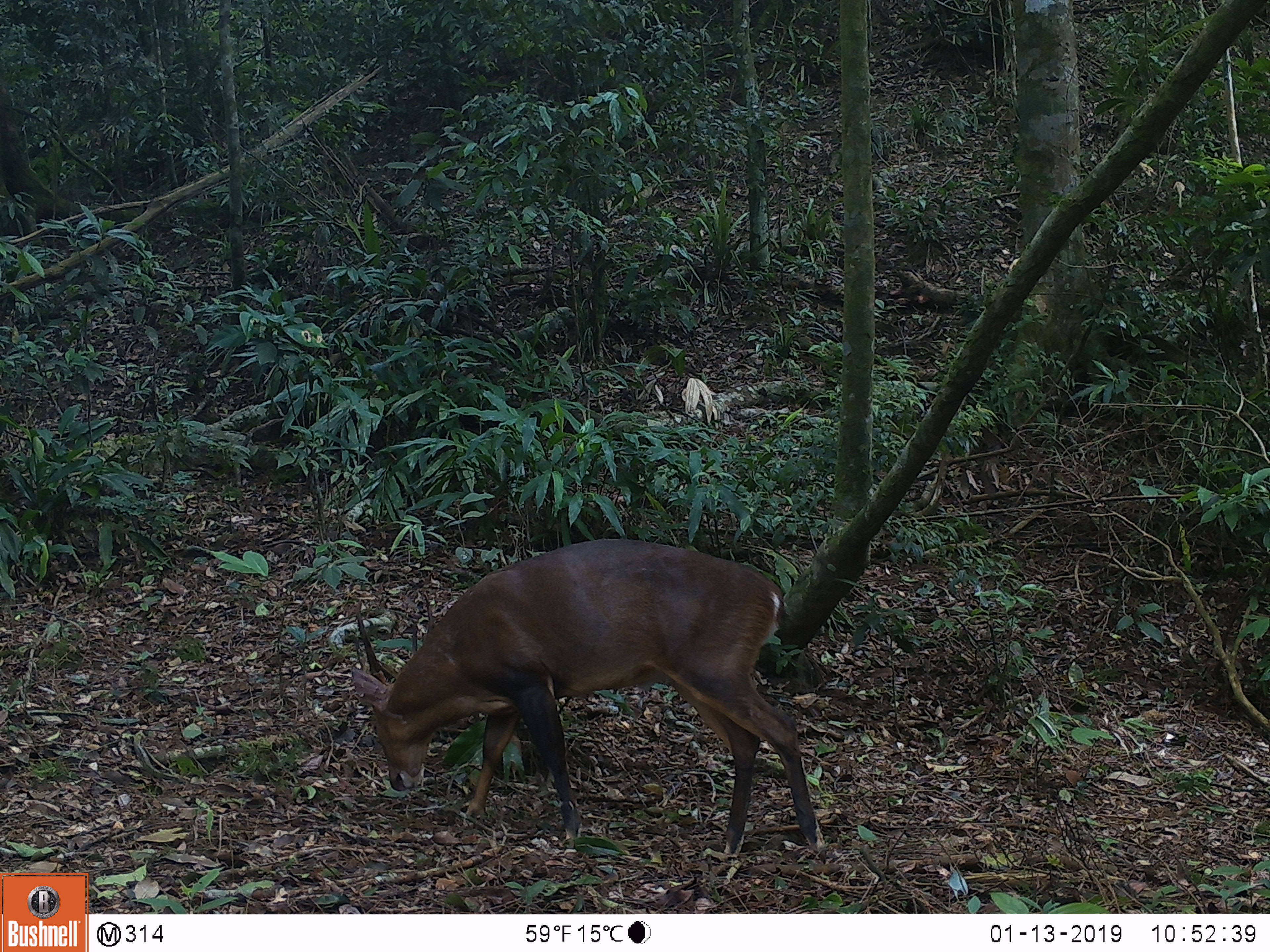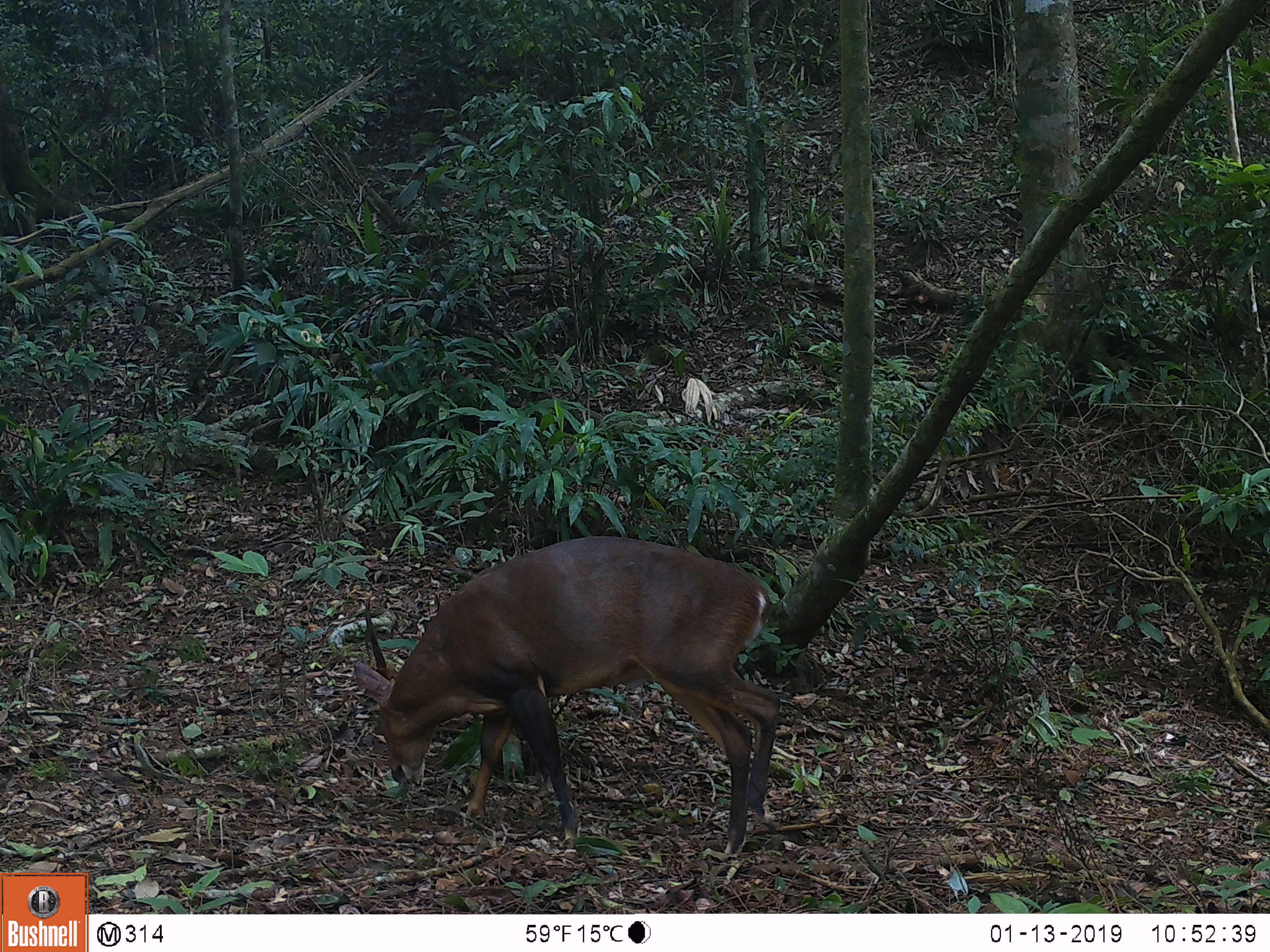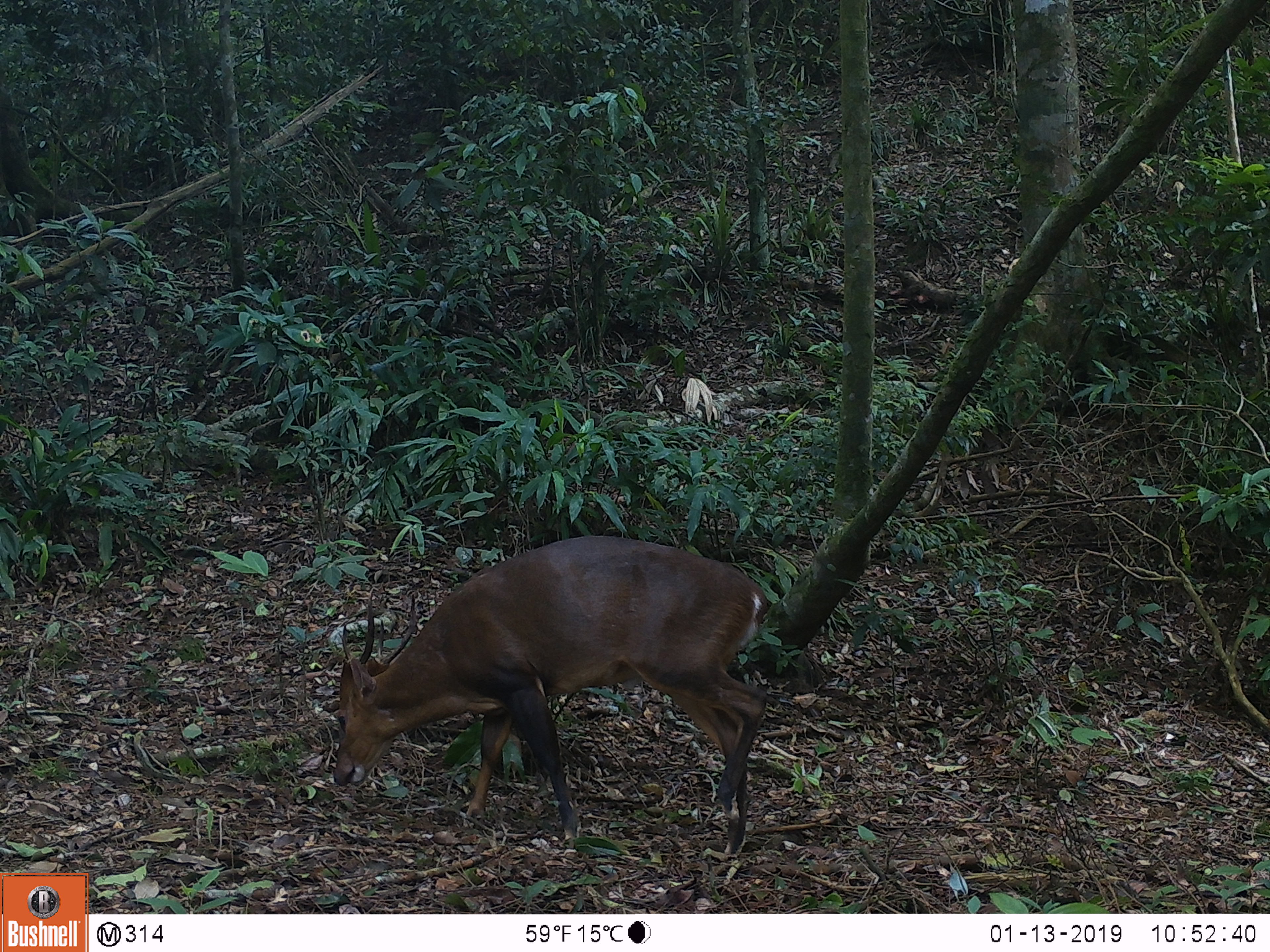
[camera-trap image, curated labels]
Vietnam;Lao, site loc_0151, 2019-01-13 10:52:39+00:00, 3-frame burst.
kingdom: Animalia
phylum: Chordata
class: Mammalia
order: Artiodactyla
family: Cervidae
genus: Muntiacus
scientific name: Muntiacus vuquangensis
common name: large-antlered muntjac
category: large antlered muntjac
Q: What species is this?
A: Large antlered muntjac (large-antlered muntjac) (Muntiacus vuquangensis).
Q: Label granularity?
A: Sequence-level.